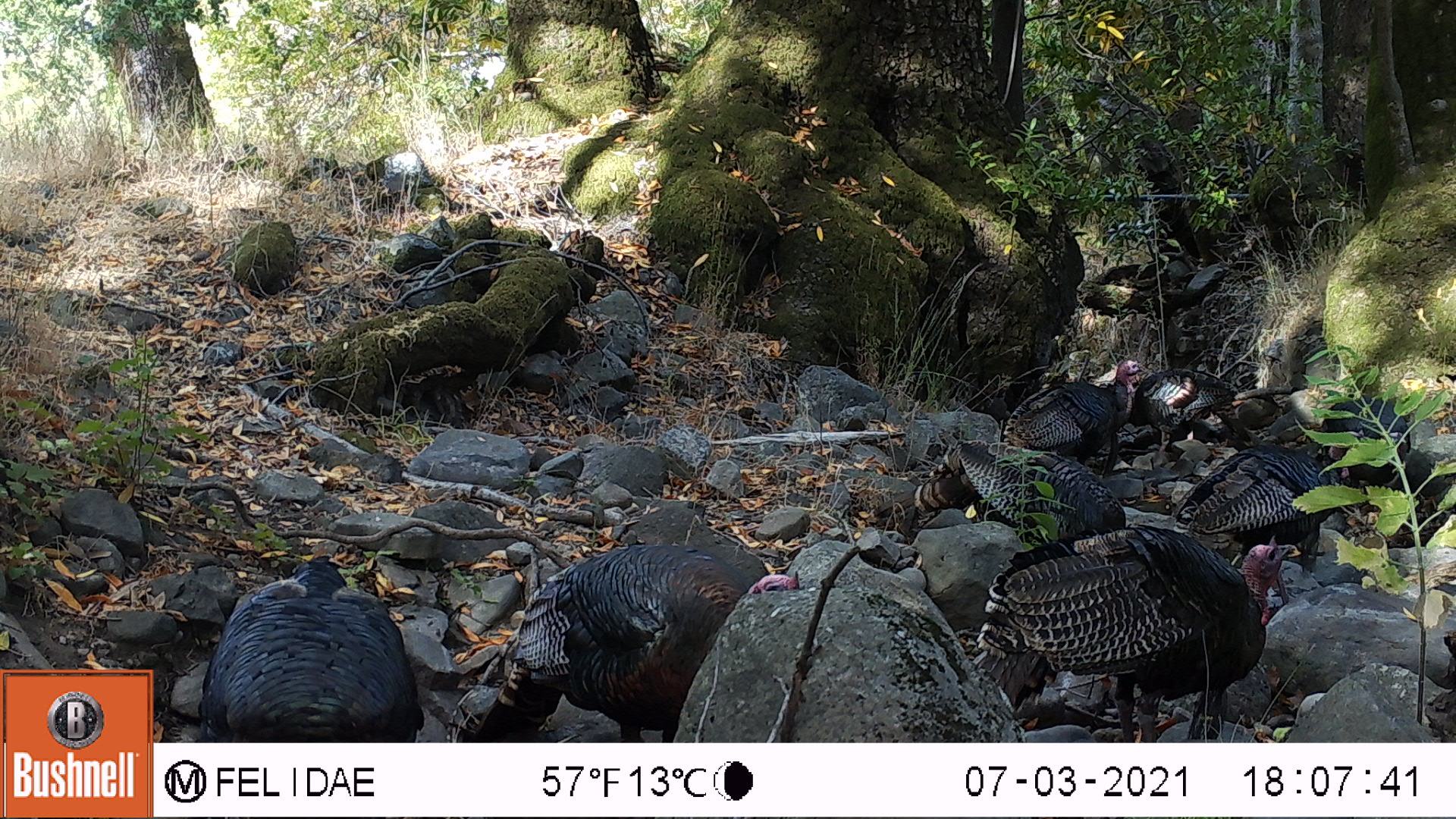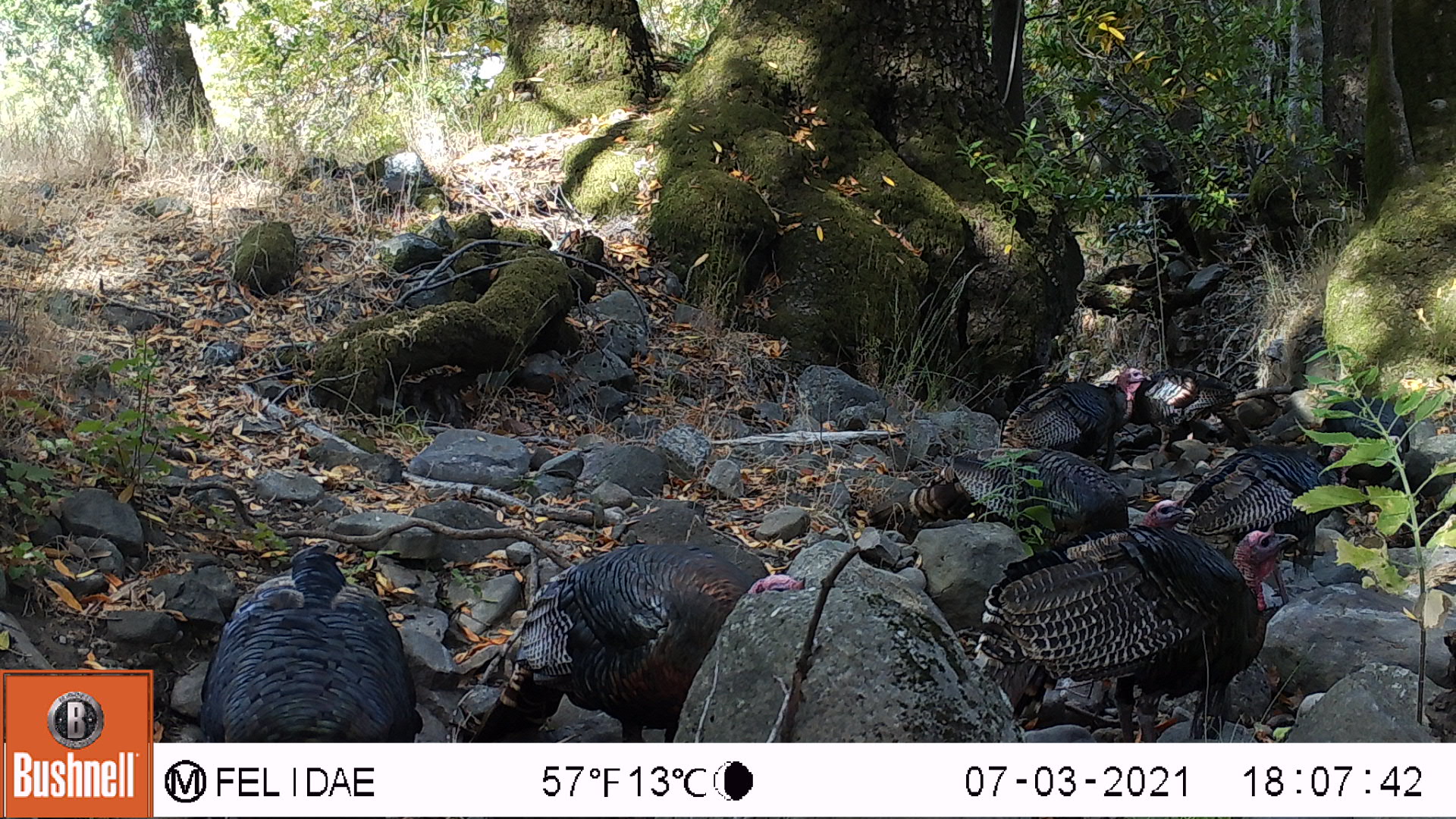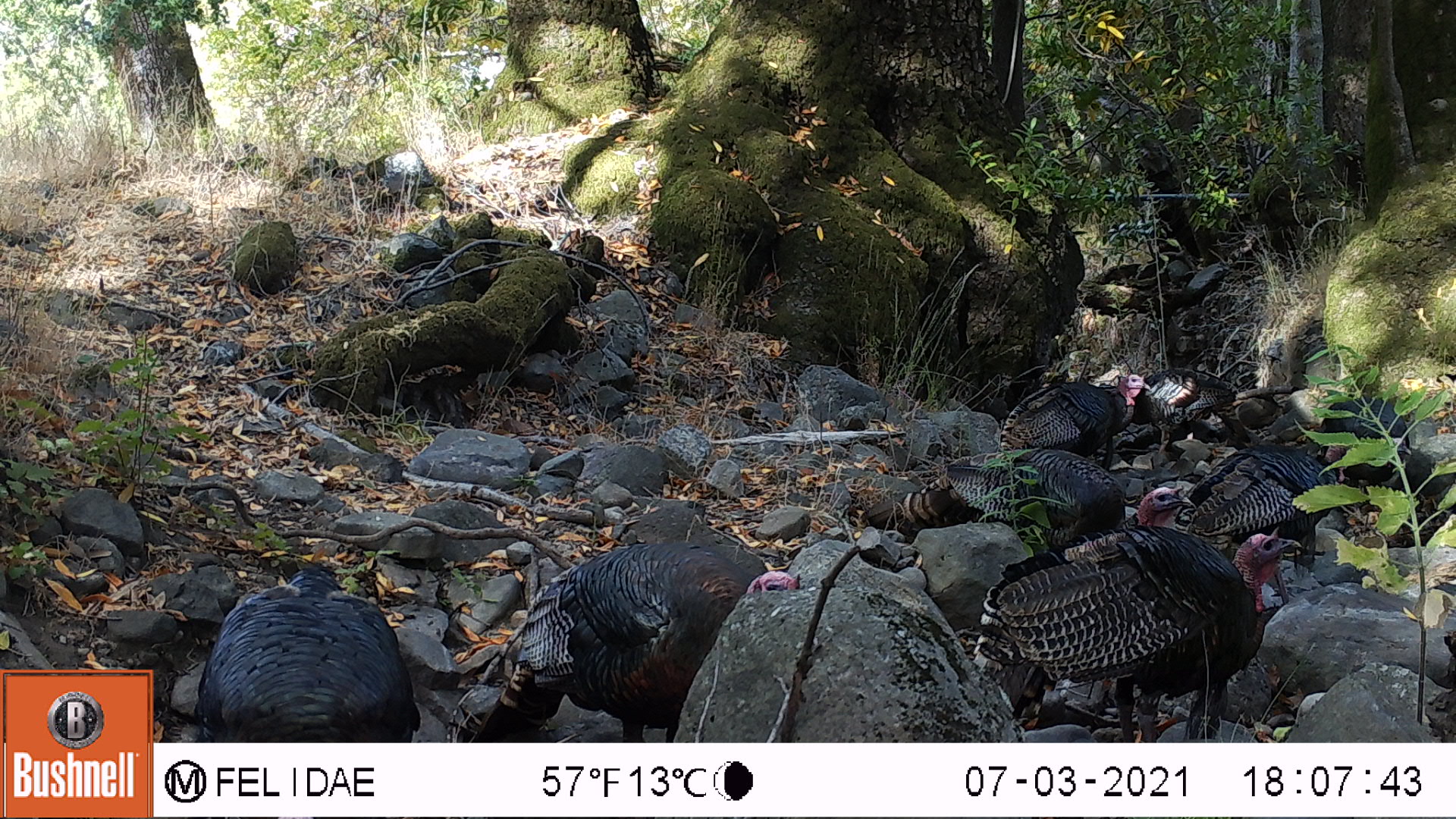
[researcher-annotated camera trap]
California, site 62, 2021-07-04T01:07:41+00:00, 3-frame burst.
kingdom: Animalia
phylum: Chordata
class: Aves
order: Galliformes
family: Phasianidae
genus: Meleagris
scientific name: Meleagris gallopavo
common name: turkey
Turkey (Meleagris gallopavo).